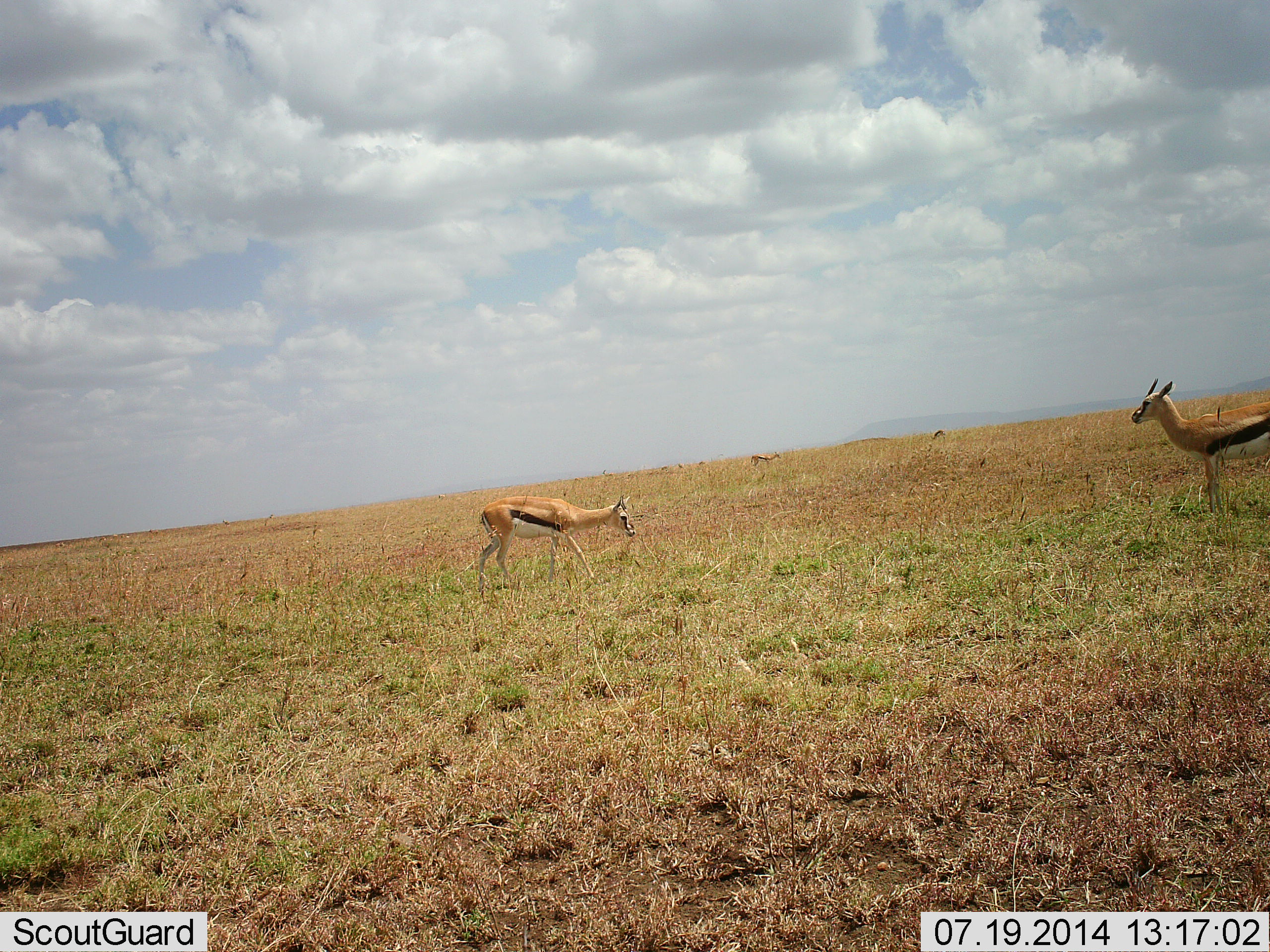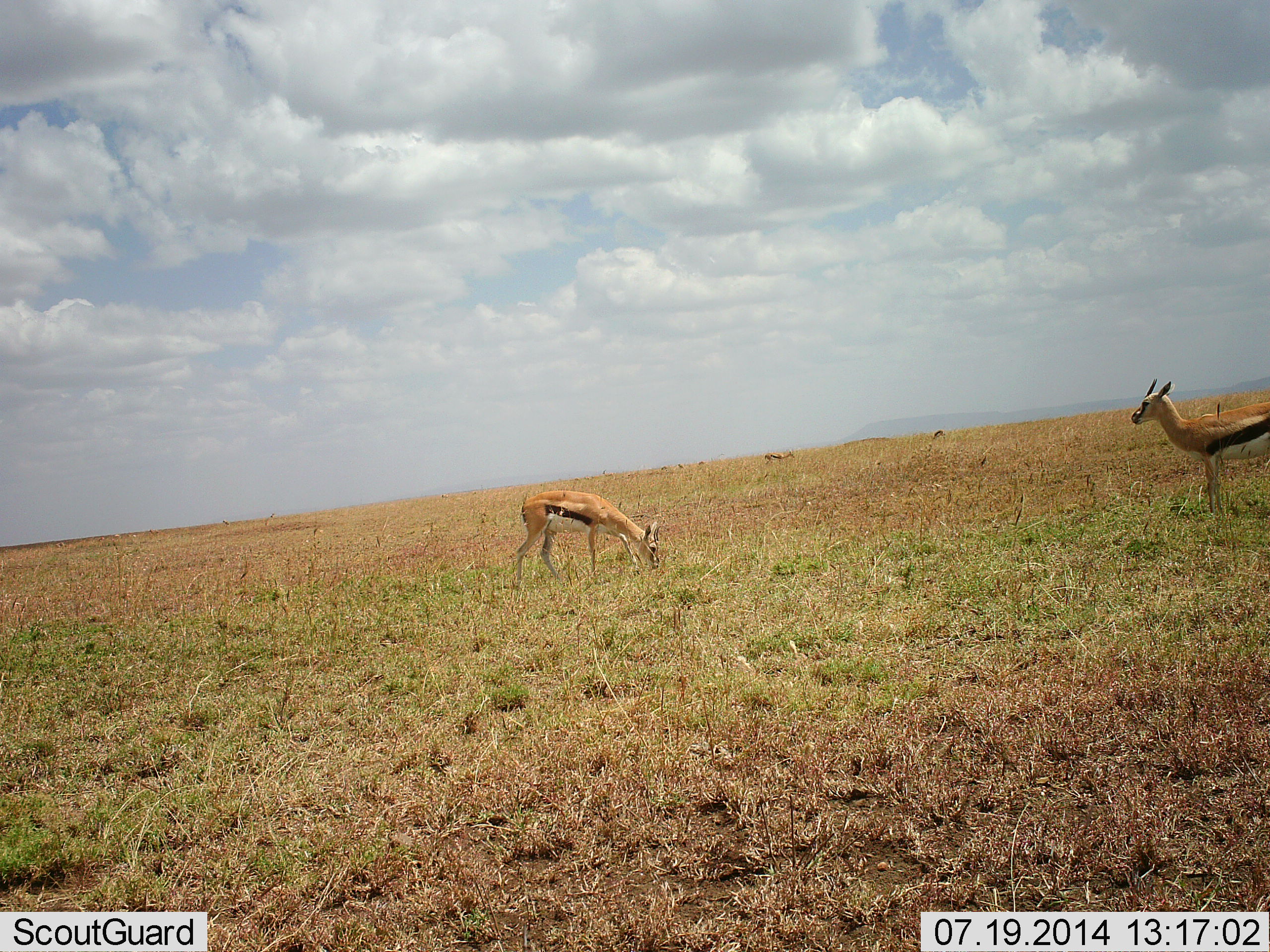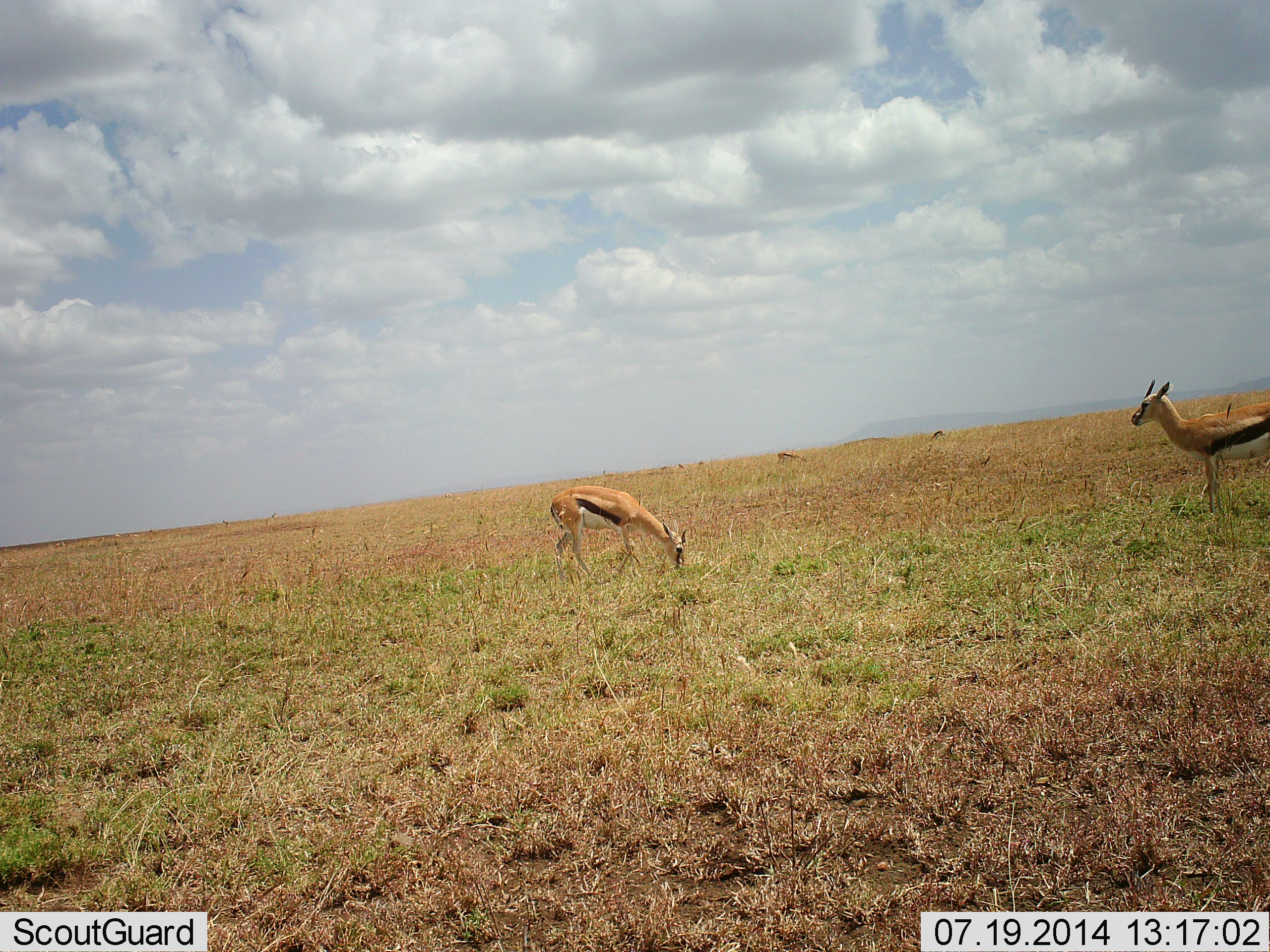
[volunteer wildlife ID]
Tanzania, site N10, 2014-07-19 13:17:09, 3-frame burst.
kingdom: Animalia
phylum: Chordata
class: Mammalia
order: Artiodactyla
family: Bovidae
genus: Eudorcas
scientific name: Eudorcas thomsonii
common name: thomson's gazelle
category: gazellethomsons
Gazellethomsons (thomson's gazelle) (Eudorcas thomsonii), count 3. Behavior (volunteer vote fractions): standing 90%, resting 0%, moving 30%, interacting 0%. Young present (vote fraction): 0%. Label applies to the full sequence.